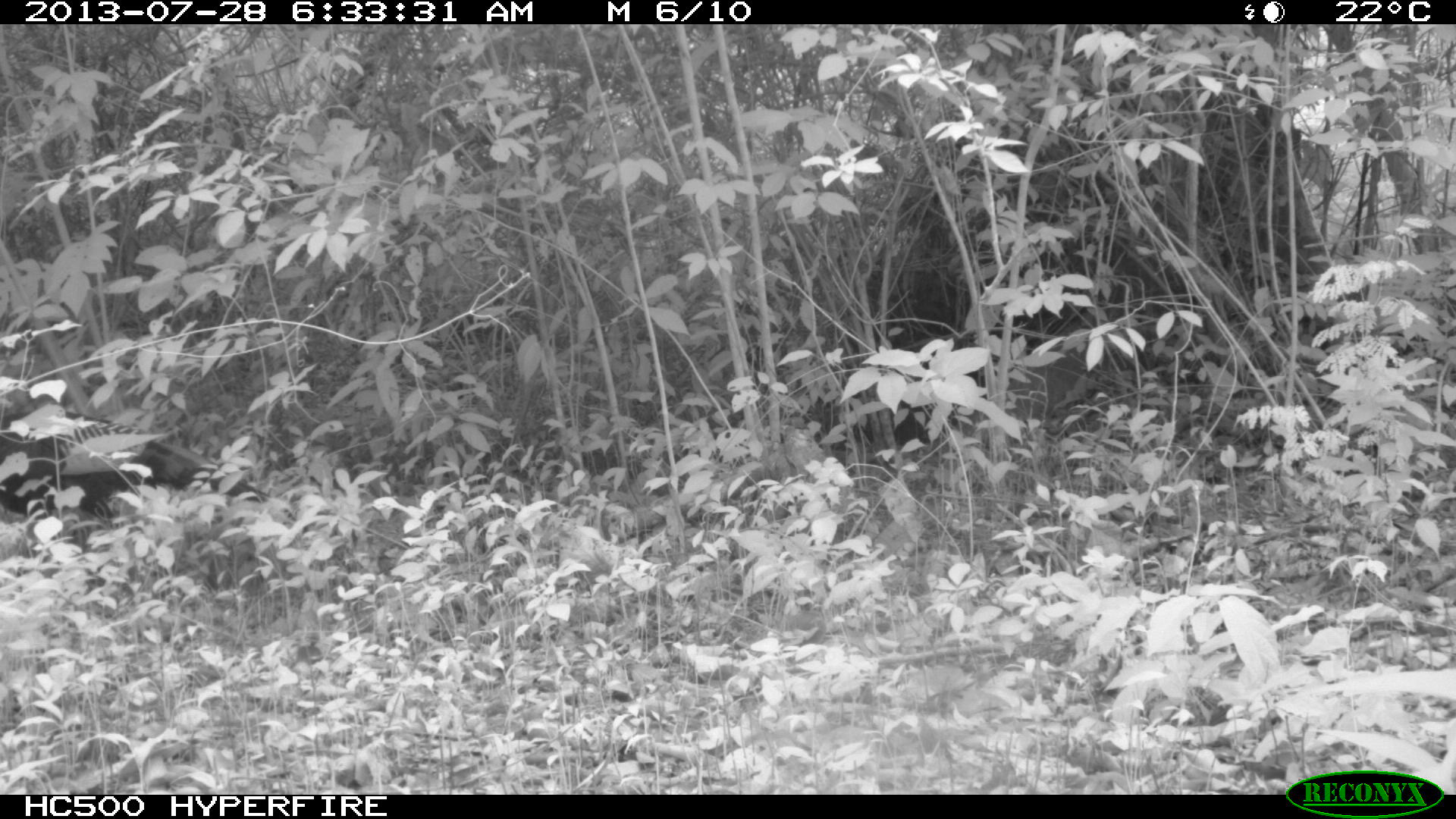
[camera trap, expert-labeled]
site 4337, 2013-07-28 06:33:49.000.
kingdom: Animalia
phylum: Chordata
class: Aves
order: Galliformes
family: Phasianidae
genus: Meleagris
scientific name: Meleagris ocellata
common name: ocellated turkey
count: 1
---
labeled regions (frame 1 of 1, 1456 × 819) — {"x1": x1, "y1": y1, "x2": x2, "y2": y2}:
meleagris ocellata: {"x1": 0, "y1": 410, "x2": 303, "y2": 518}